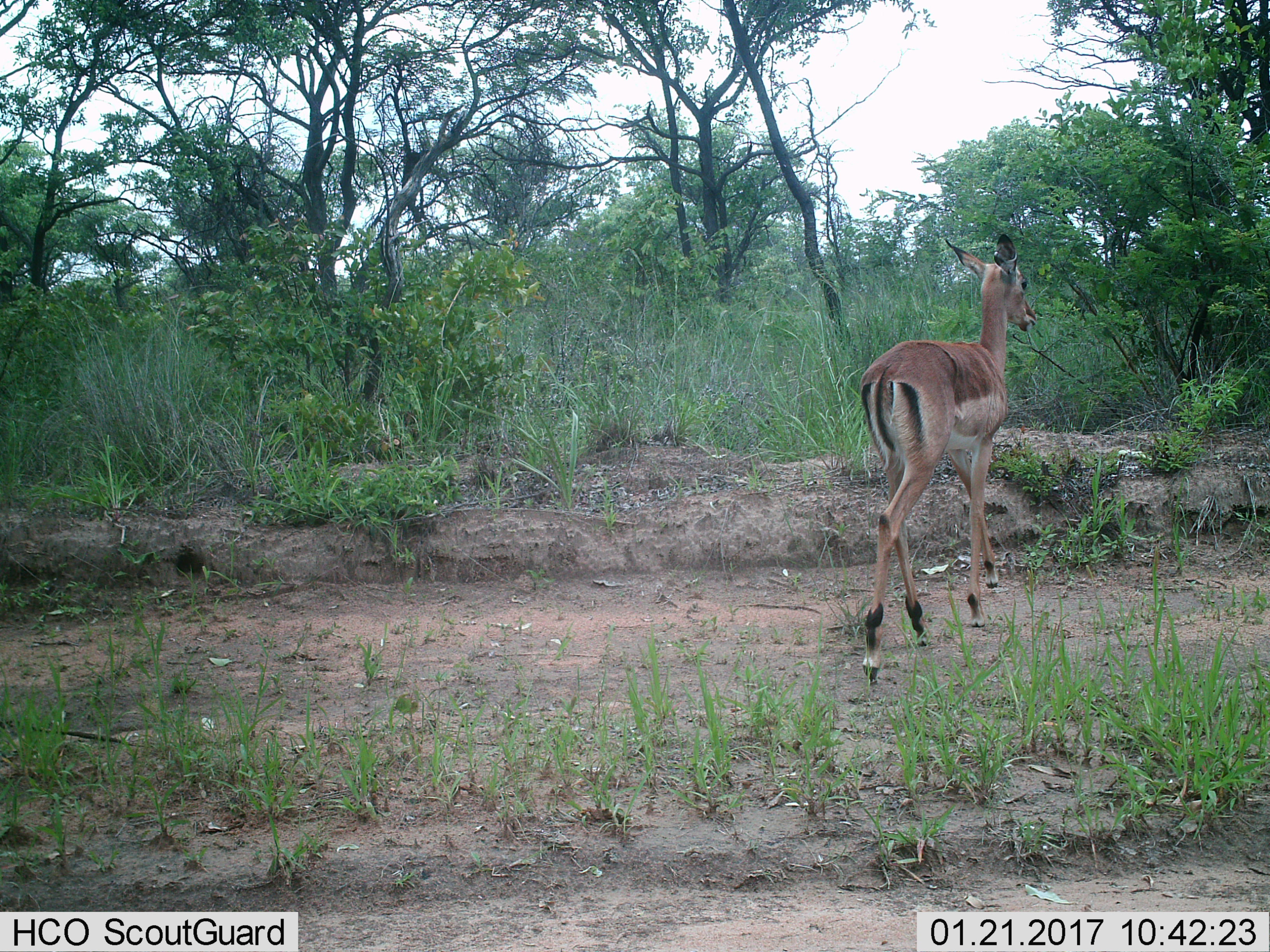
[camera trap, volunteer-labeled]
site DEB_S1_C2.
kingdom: Animalia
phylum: Chordata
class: Mammalia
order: Artiodactyla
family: Bovidae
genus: Aepyceros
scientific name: Aepyceros melampus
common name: impala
Impala (Aepyceros melampus), count 1. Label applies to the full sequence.